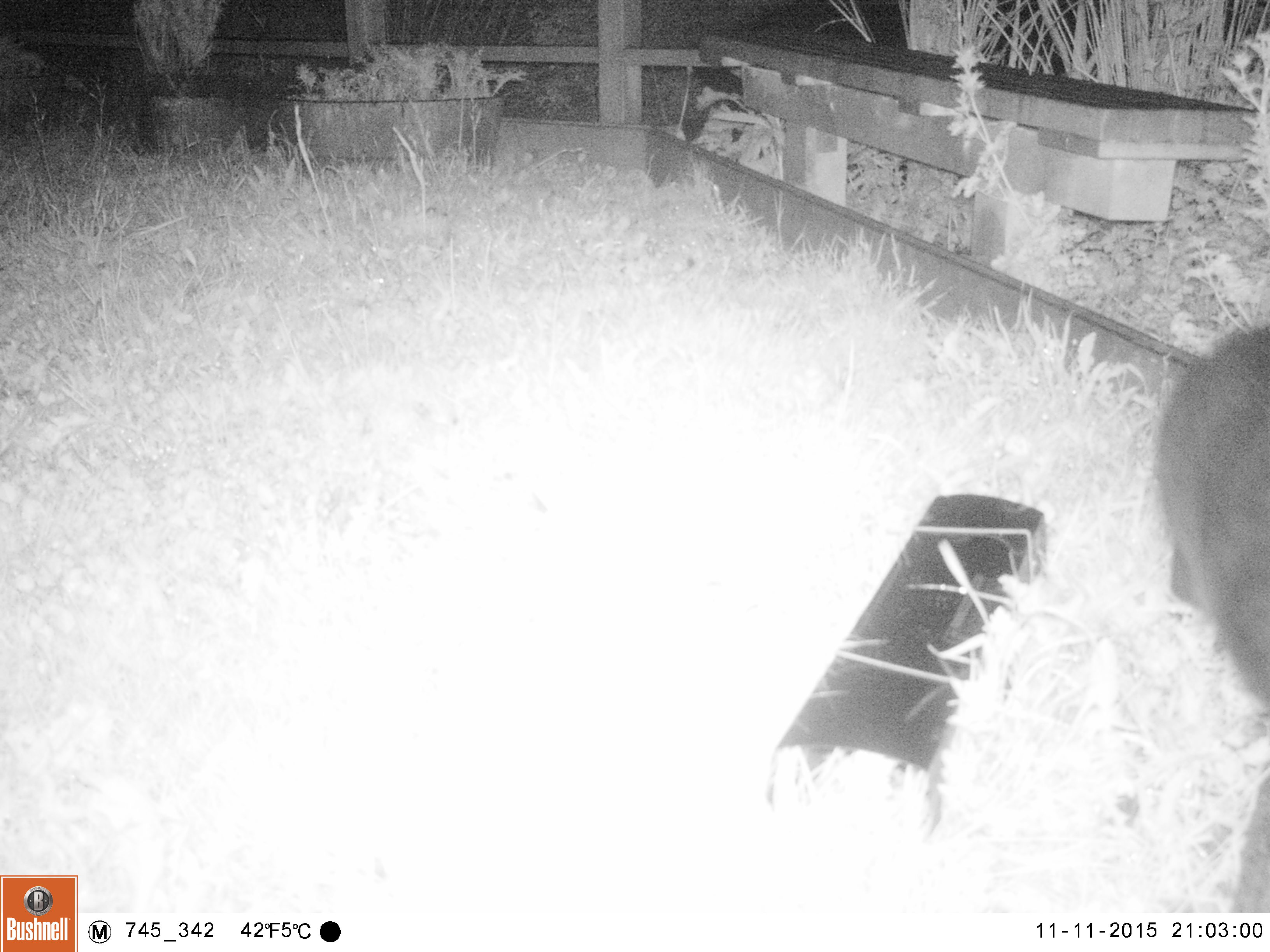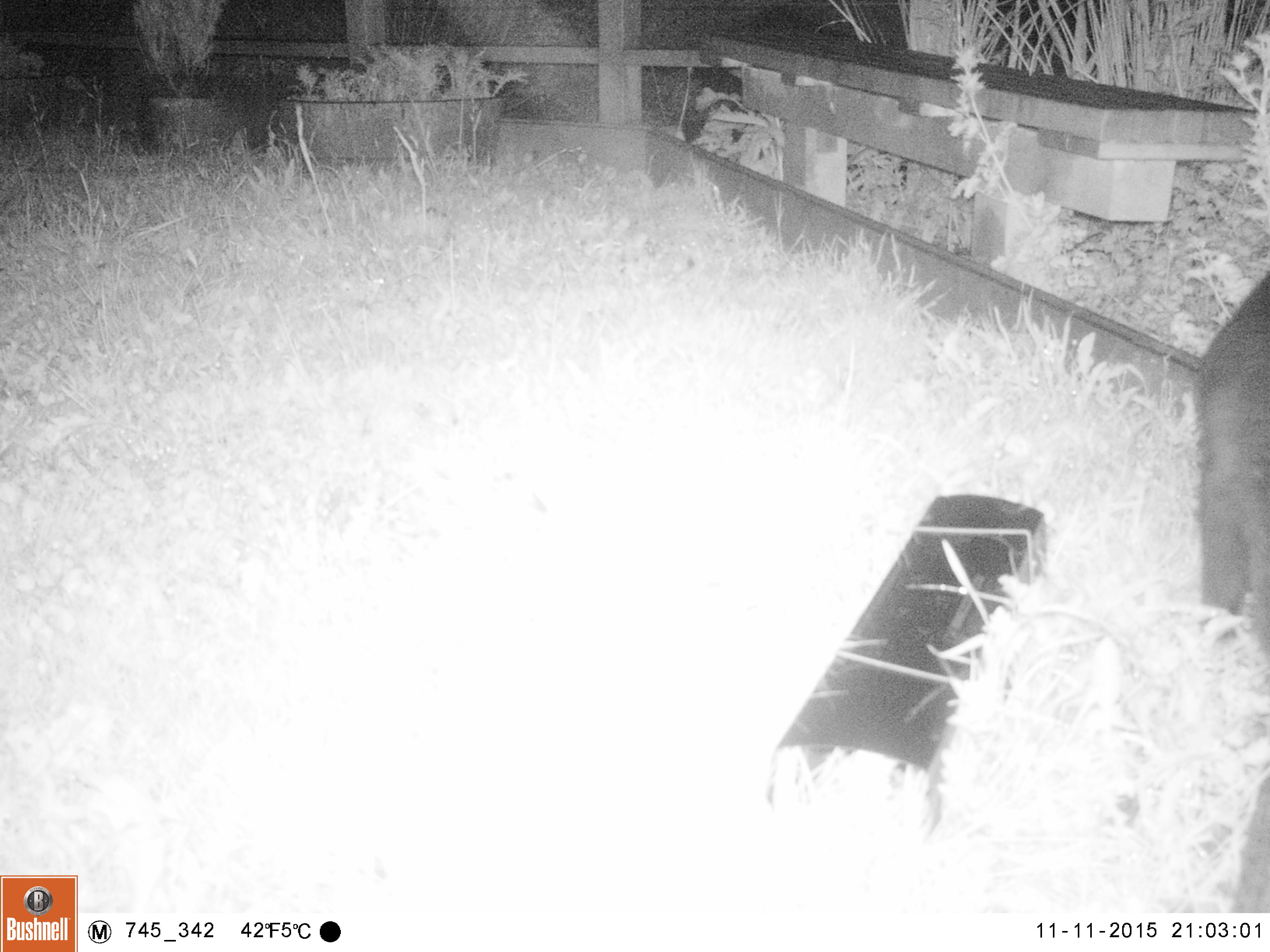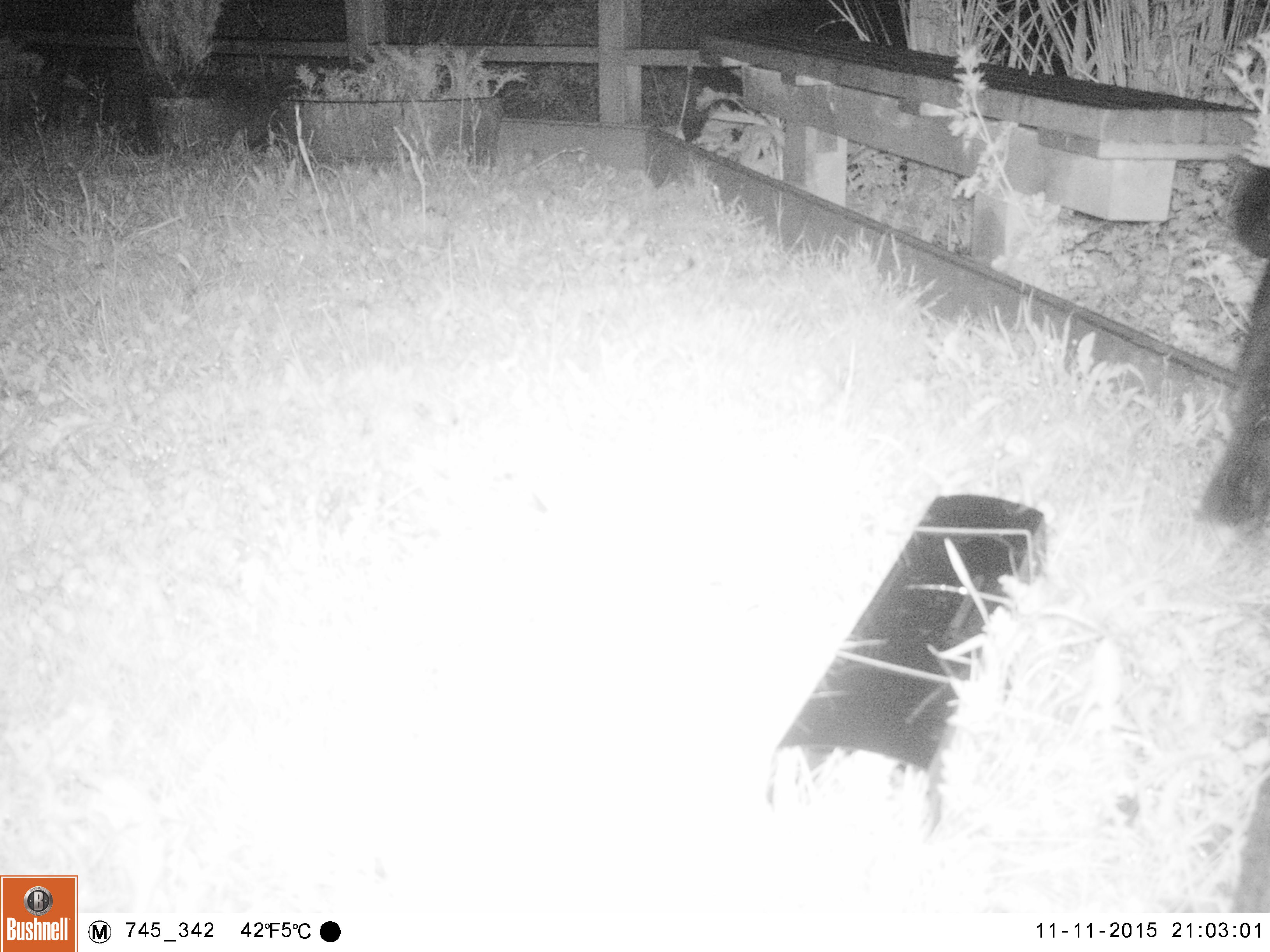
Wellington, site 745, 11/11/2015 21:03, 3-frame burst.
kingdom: Animalia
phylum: Chordata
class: Mammalia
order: Carnivora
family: Felidae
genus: Felis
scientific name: Felis catus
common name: cat